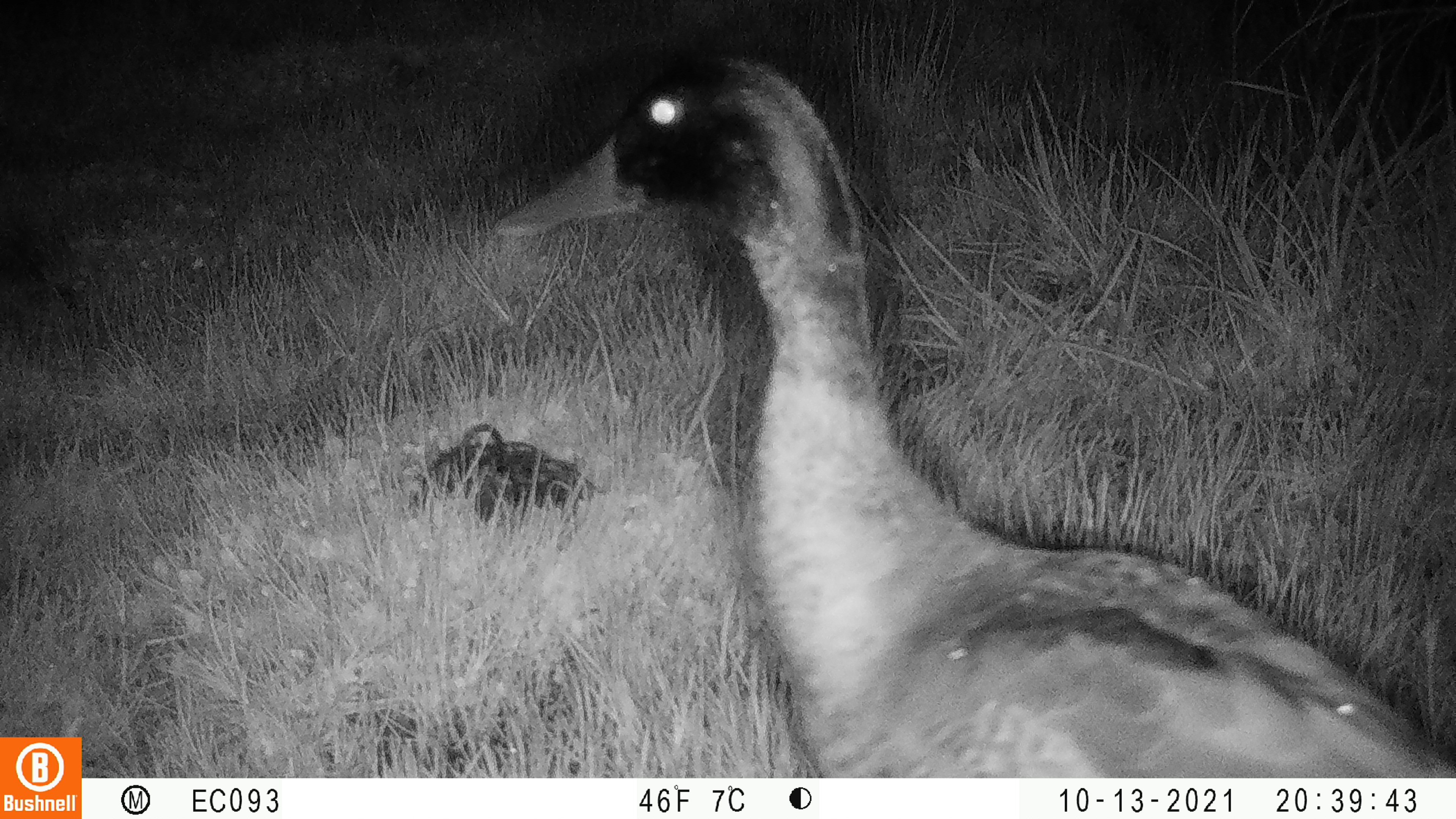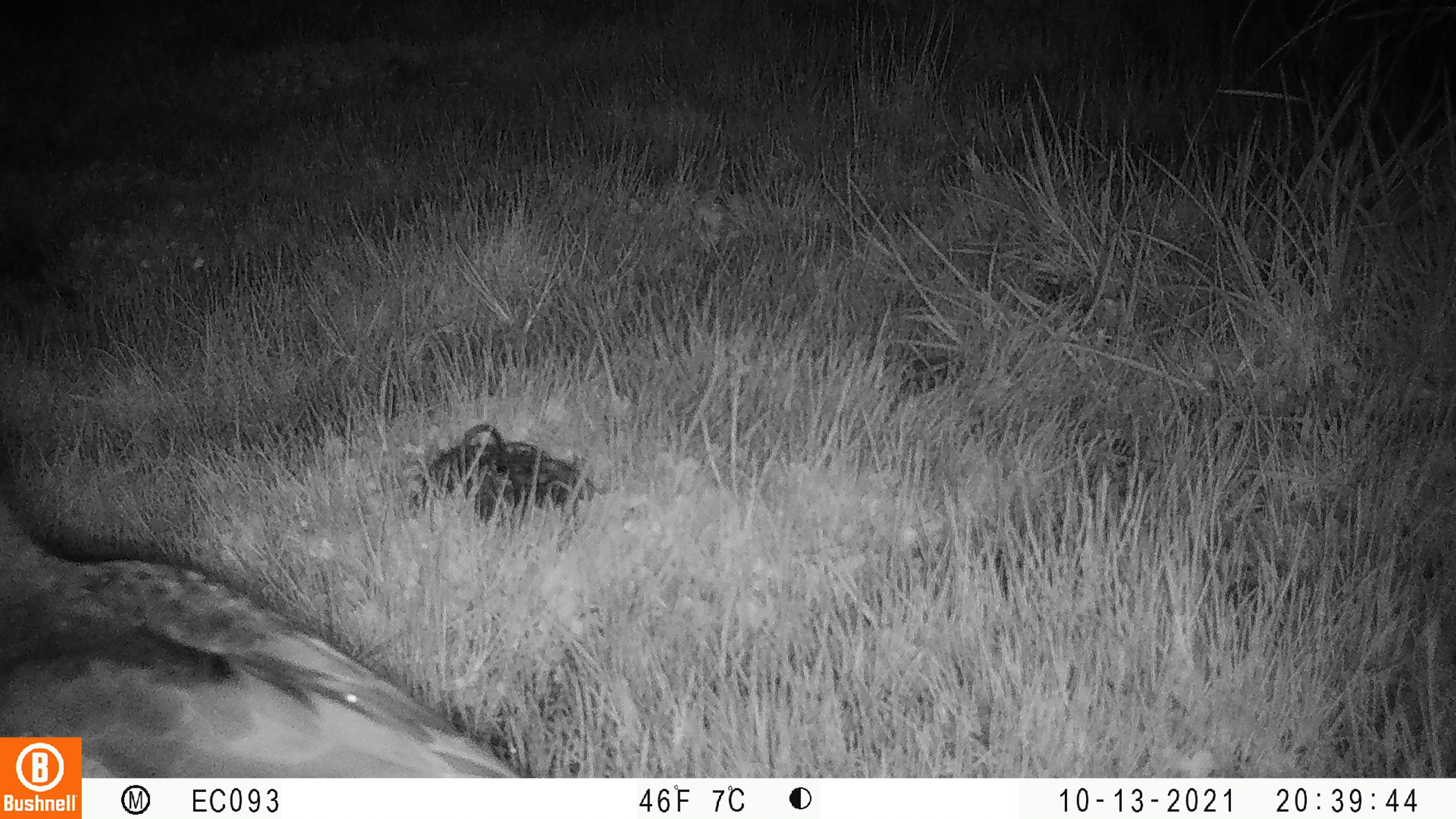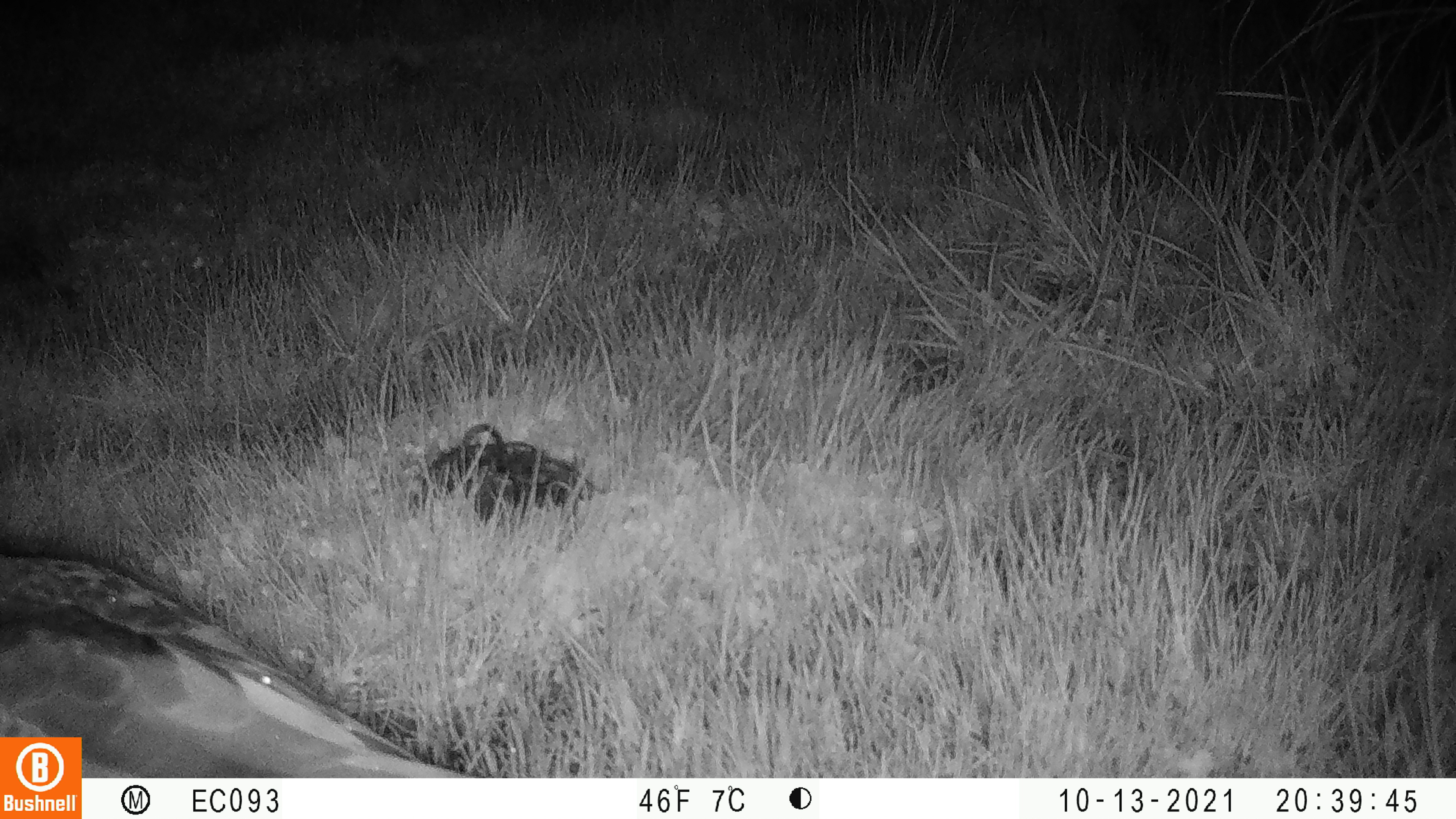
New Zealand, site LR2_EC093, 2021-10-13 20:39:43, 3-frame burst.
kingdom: Animalia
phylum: Chordata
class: Aves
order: Anseriformes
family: Anatidae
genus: Anas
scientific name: Anas platyrhynchos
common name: mallard